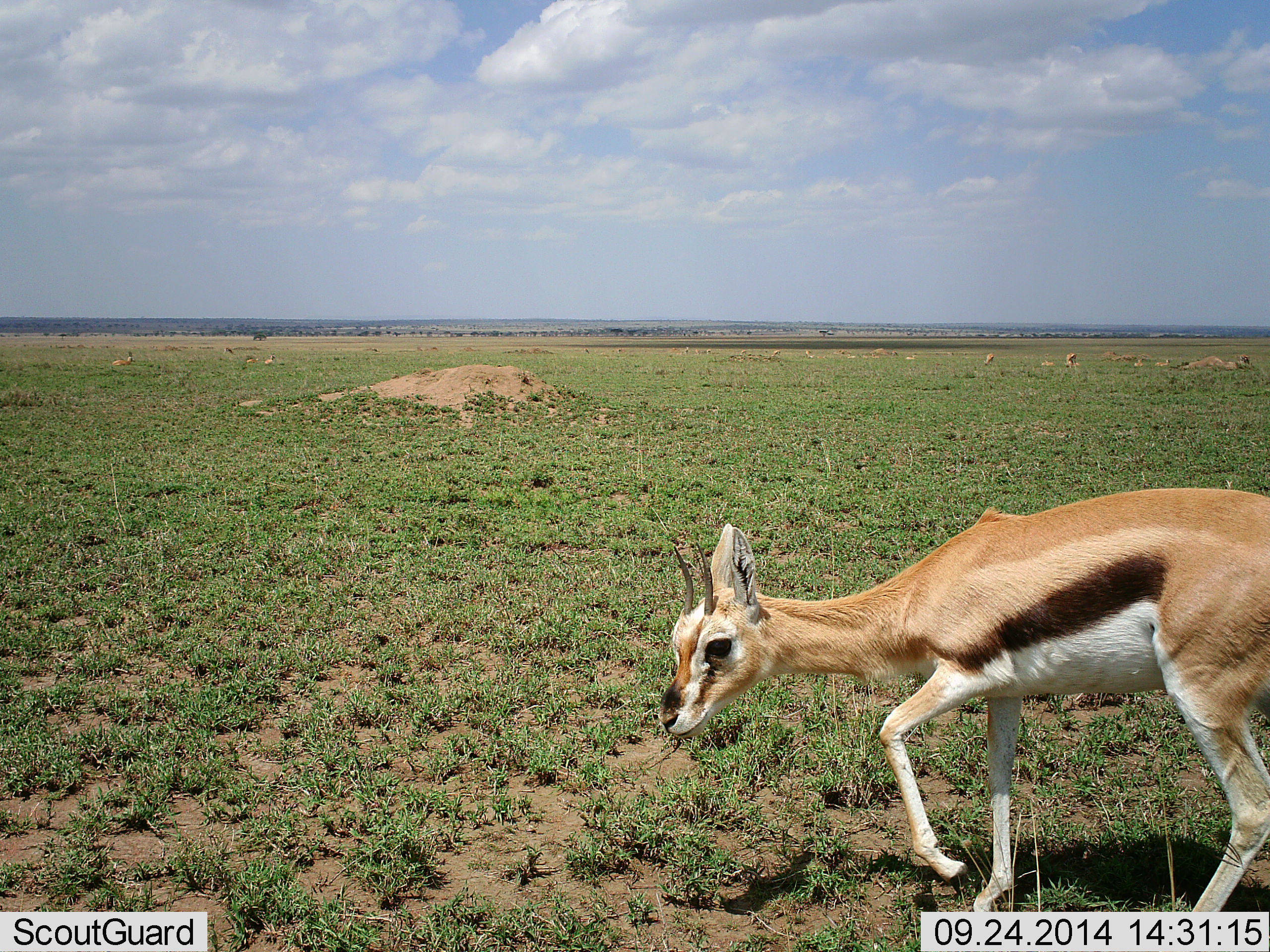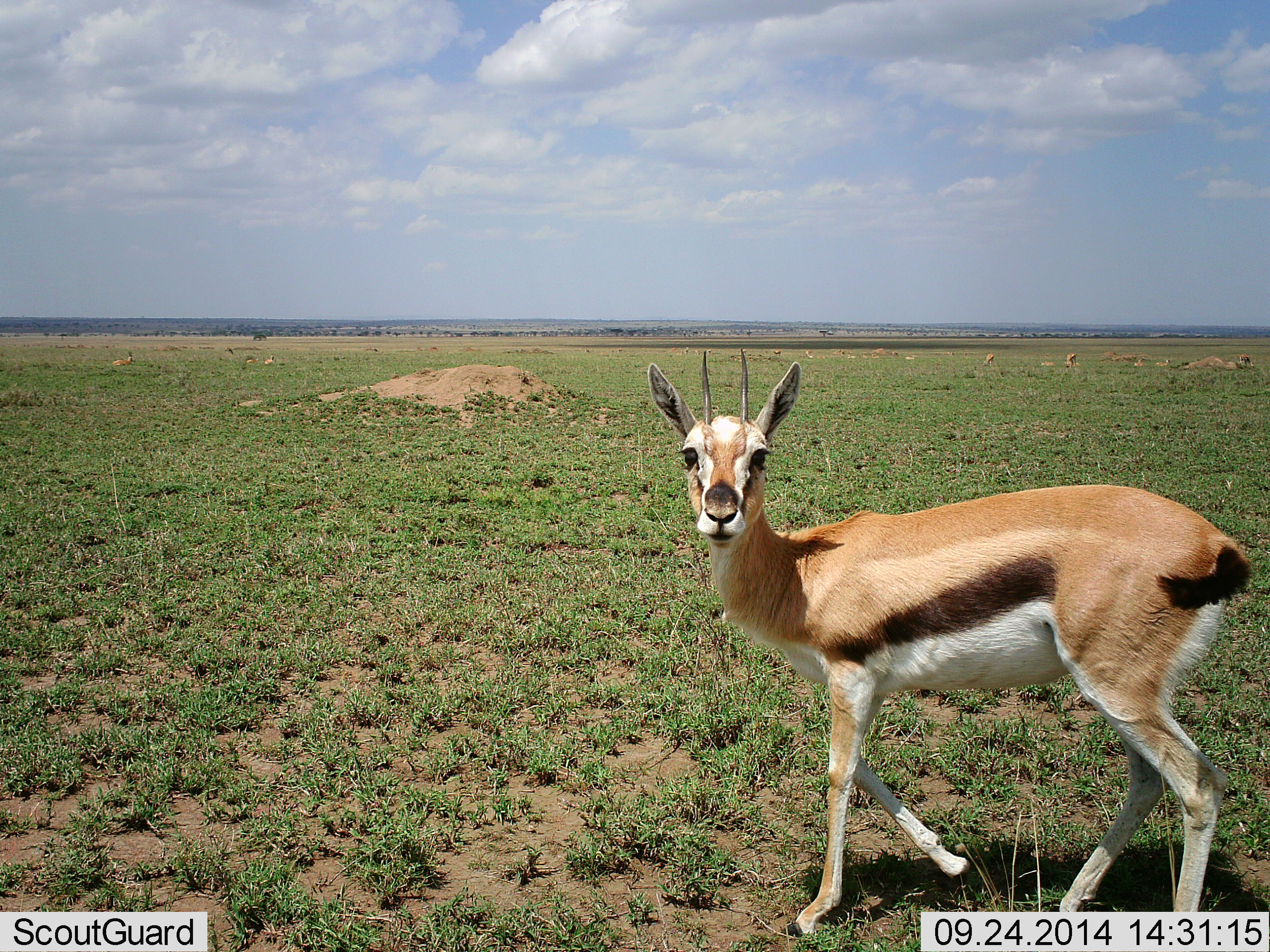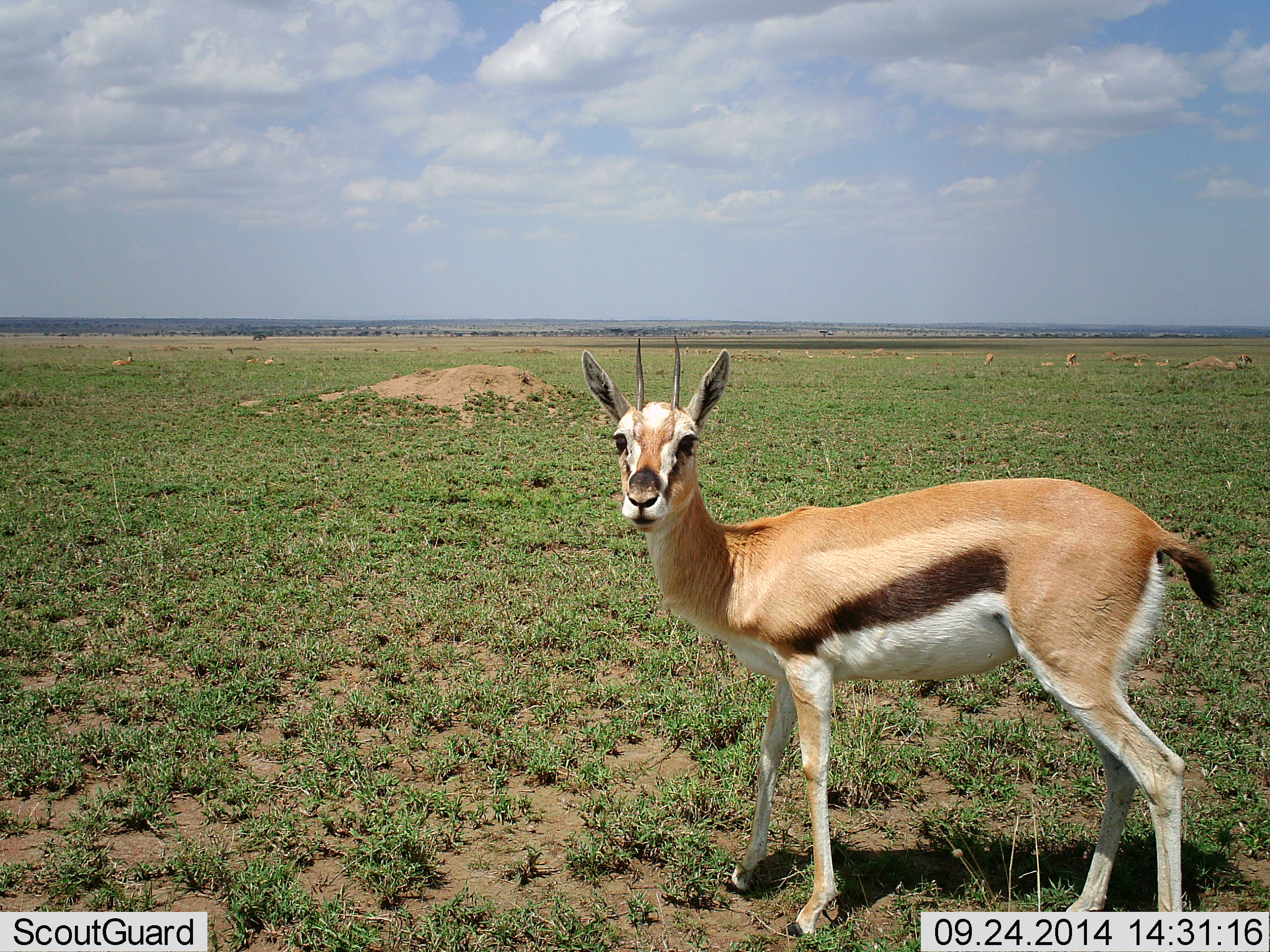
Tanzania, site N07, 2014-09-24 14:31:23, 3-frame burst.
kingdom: Animalia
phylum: Chordata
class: Mammalia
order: Artiodactyla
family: Bovidae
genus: Eudorcas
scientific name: Eudorcas thomsonii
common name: thomson's gazelle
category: gazellethomsons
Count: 1.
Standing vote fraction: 40%.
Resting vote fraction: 20%.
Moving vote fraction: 50%.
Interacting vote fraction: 0%.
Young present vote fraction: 0%.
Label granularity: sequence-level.